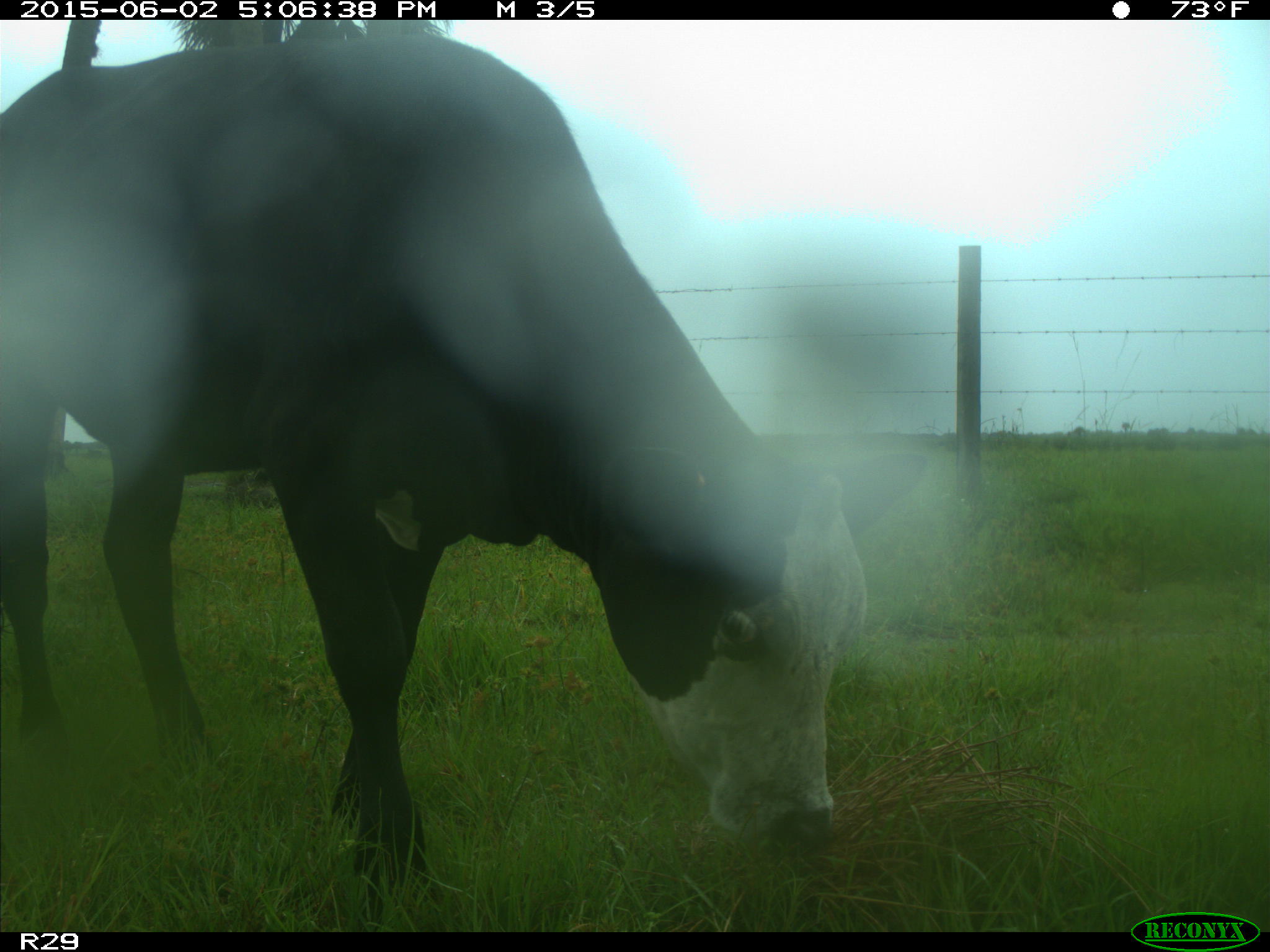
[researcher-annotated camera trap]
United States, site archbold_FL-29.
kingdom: Animalia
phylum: Chordata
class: Mammalia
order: Artiodactyla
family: Bovidae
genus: Bos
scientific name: Bos taurus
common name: domestic cow